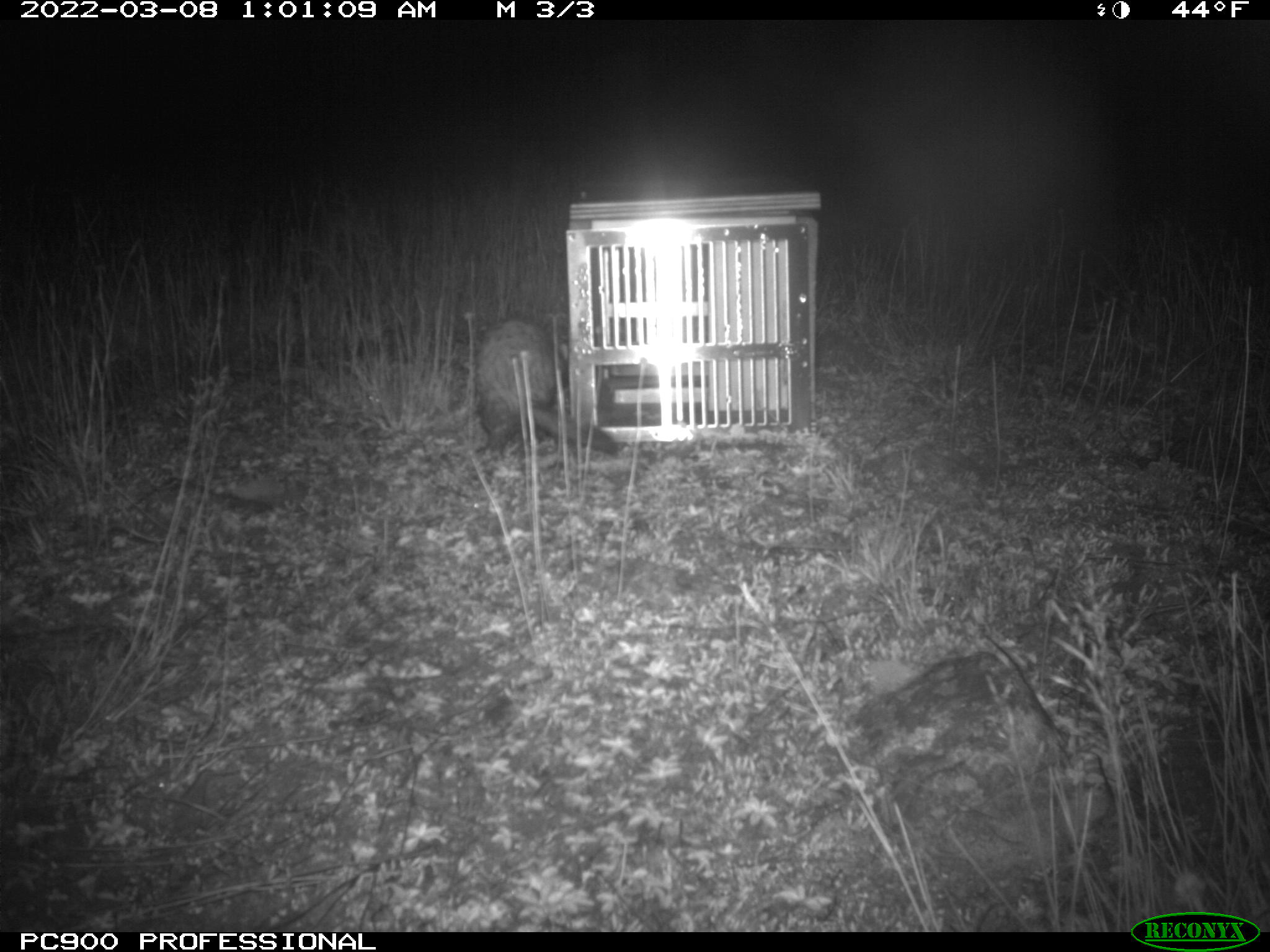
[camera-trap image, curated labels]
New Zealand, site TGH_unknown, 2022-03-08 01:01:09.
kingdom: Animalia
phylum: Chordata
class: Mammalia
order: Carnivora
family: Mustelidae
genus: Mustela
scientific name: Mustela furo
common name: ferret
Ferret (Mustela furo).